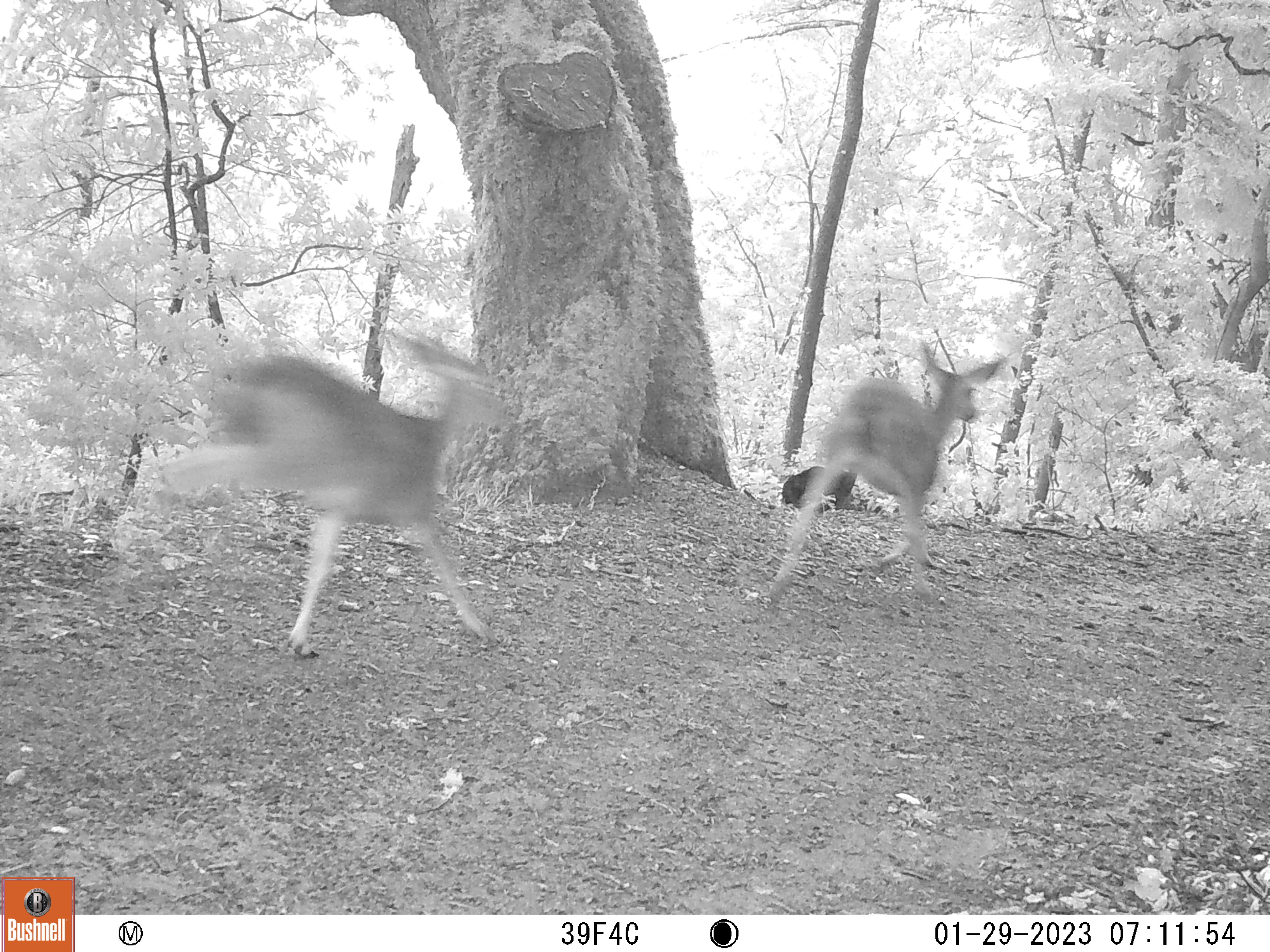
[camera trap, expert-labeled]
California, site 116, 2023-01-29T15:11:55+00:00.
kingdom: Animalia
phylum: Chordata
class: Mammalia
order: Artiodactyla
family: Cervidae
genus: Odocoileus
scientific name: Odocoileus hemionus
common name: mule deer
Mule deer (Odocoileus hemionus).